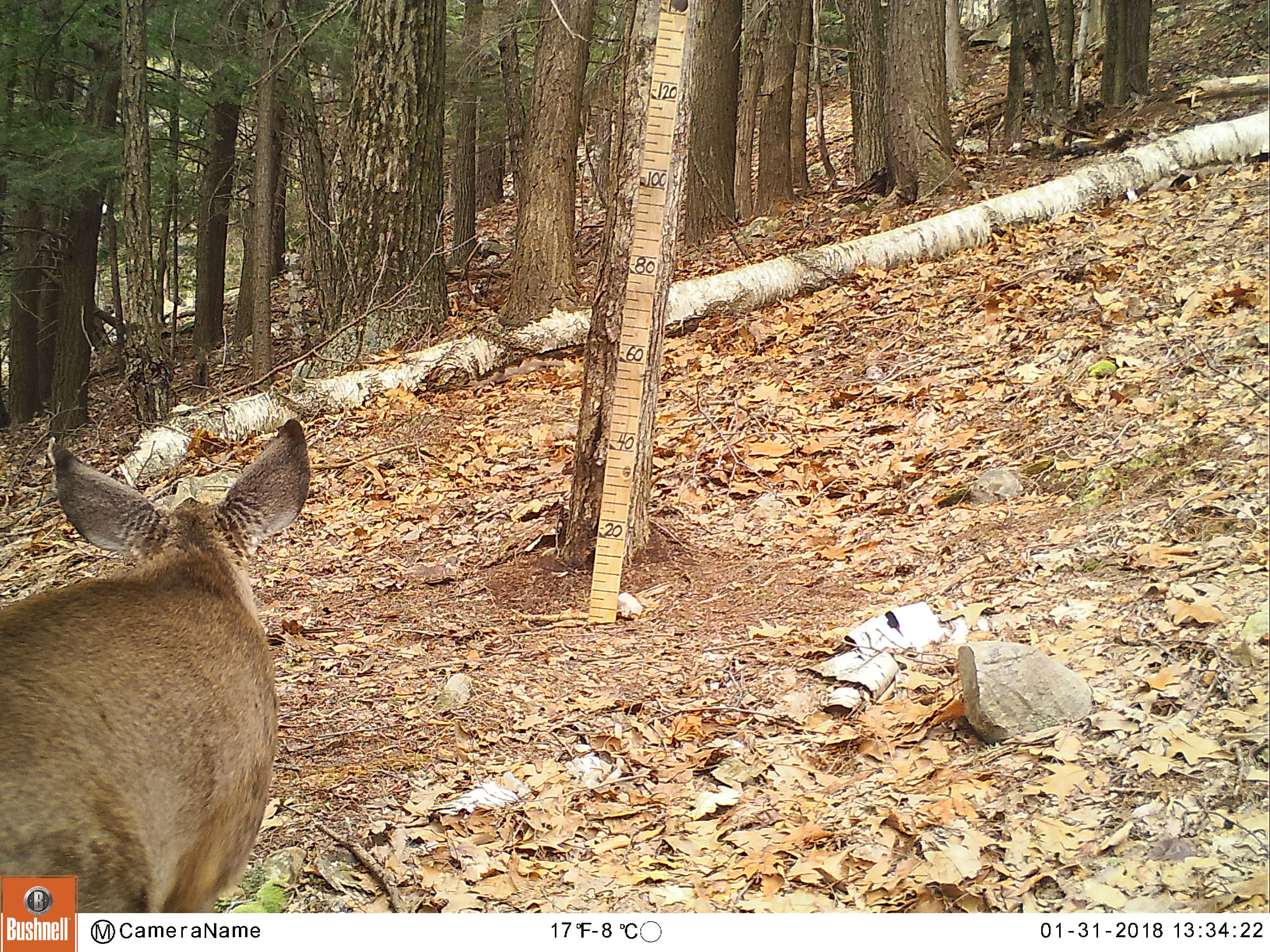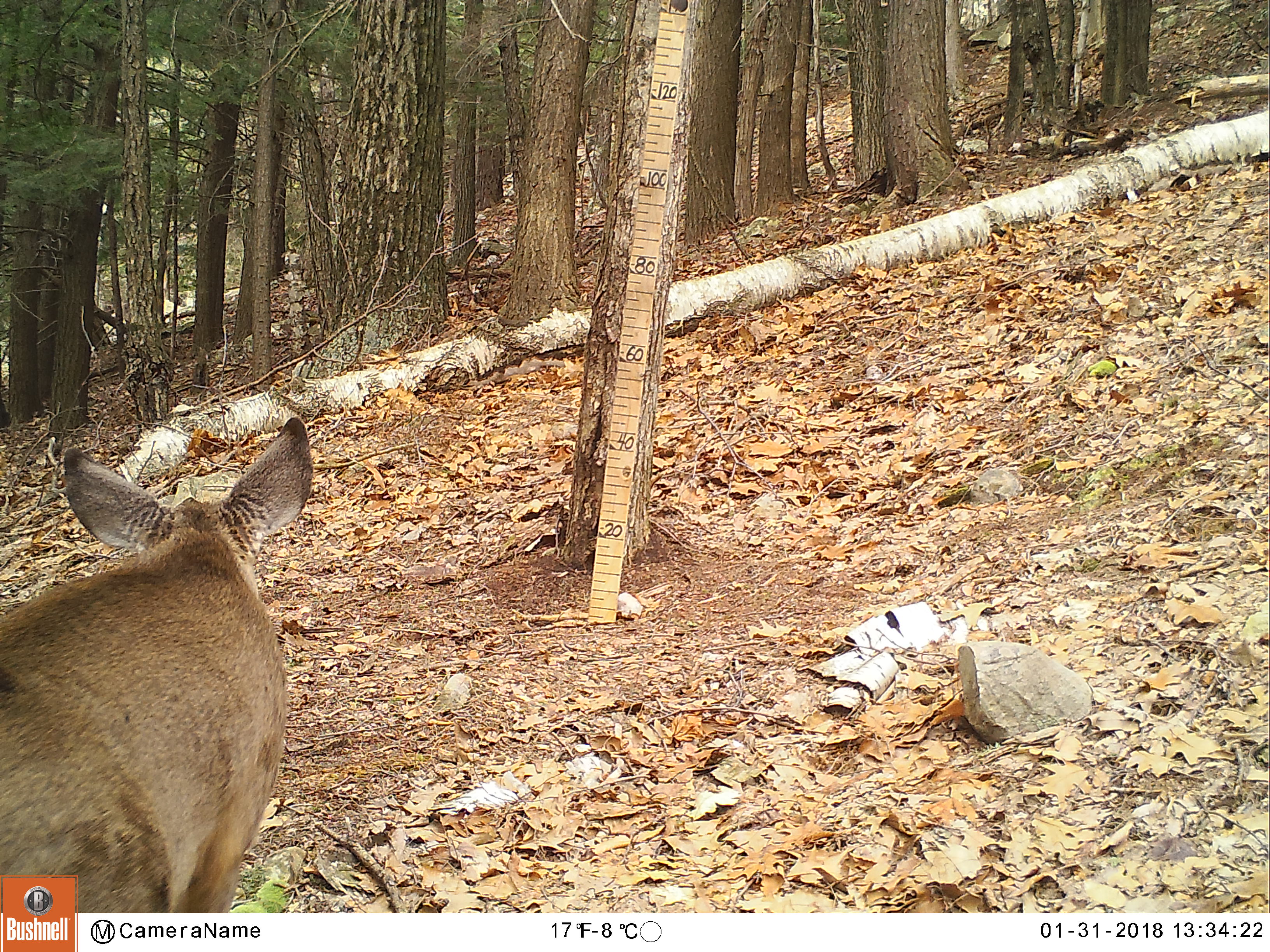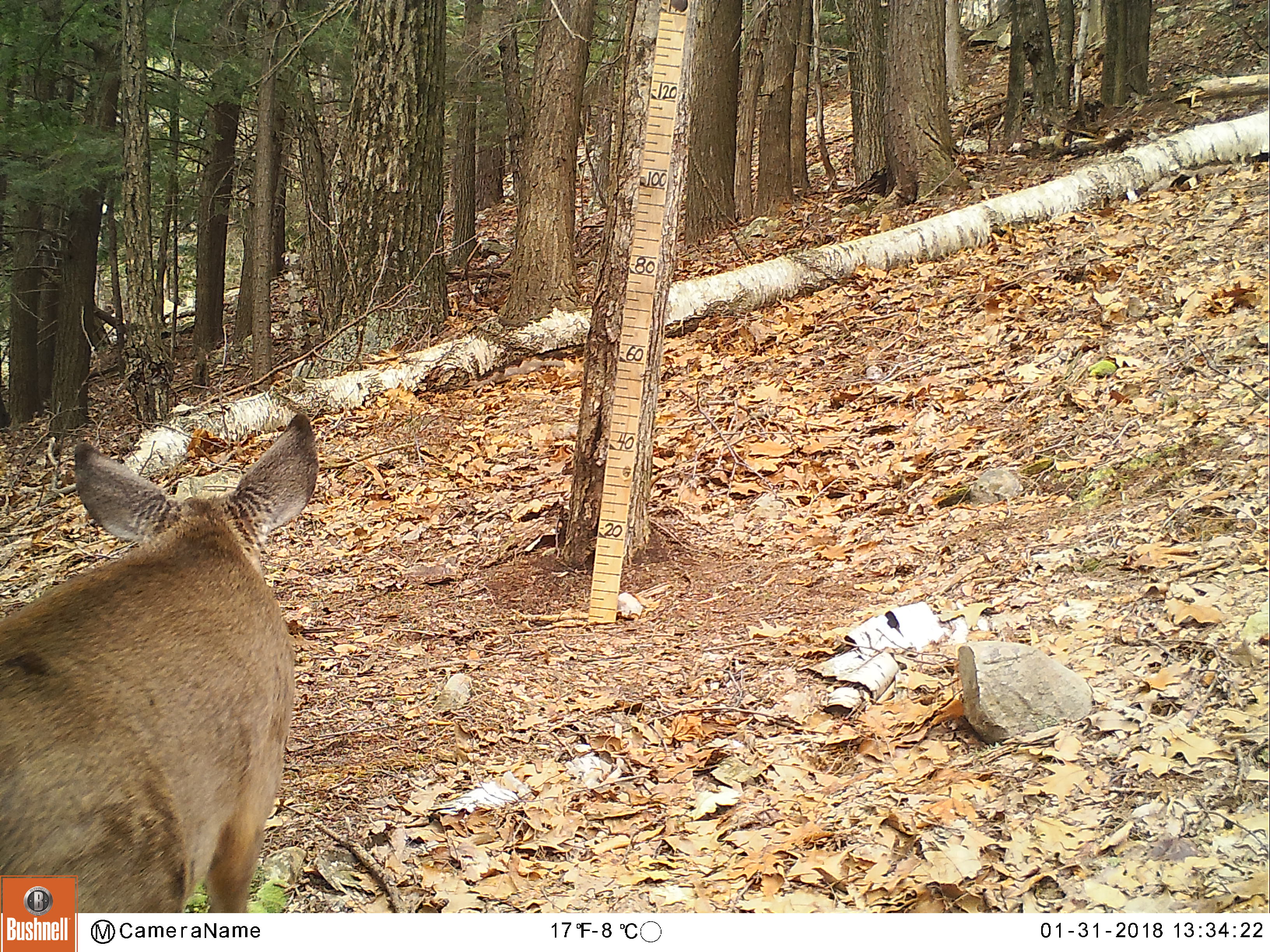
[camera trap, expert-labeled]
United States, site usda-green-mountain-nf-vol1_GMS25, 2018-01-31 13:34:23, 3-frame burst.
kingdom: Animalia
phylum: Chordata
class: Mammalia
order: Artiodactyla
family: Cervidae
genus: Odocoileus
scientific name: Odocoileus virginianus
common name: white-tailed deer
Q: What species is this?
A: White-tailed deer (Odocoileus virginianus).